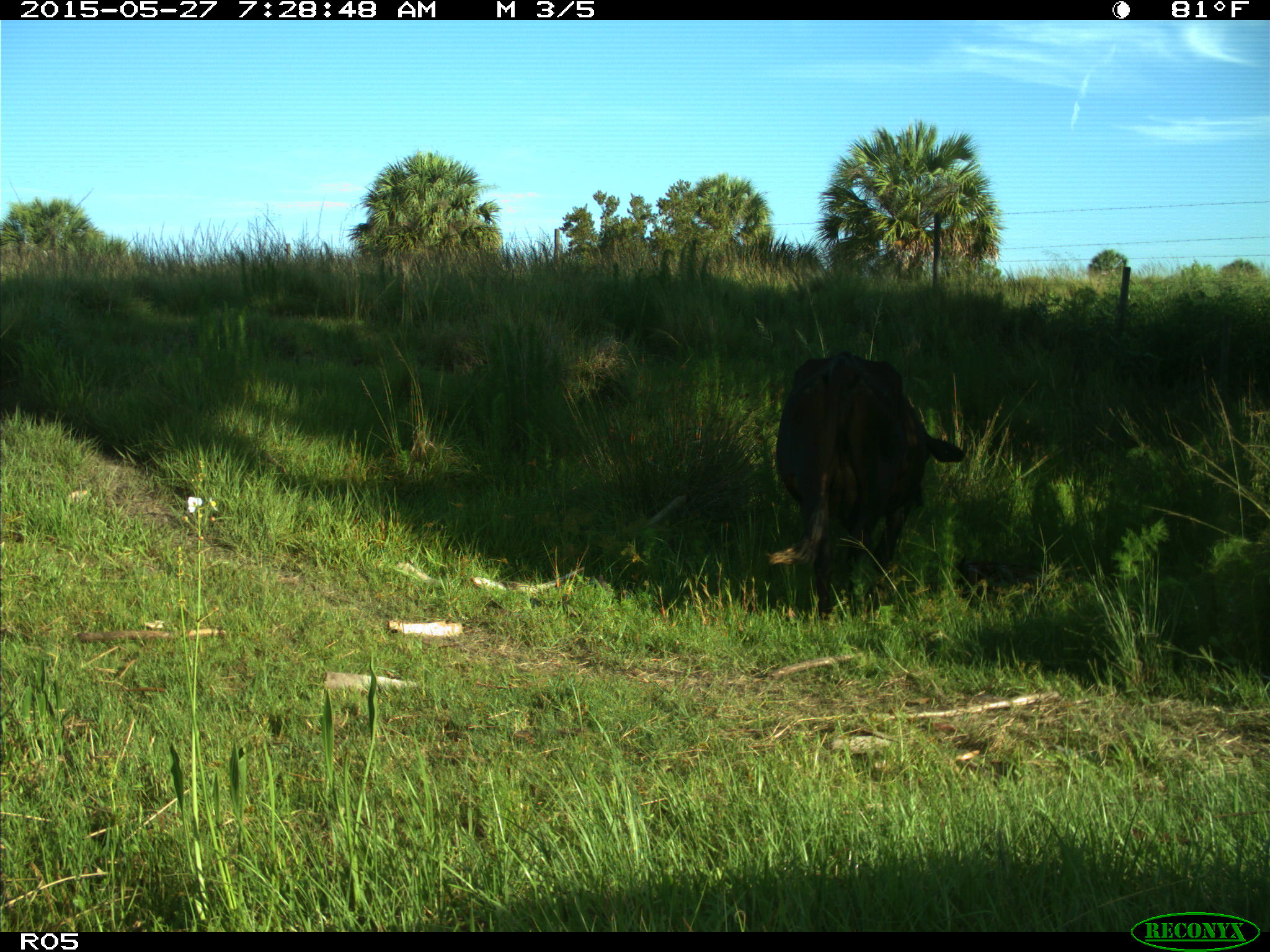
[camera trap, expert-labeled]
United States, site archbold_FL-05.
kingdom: Animalia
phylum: Chordata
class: Mammalia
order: Artiodactyla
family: Bovidae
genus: Bos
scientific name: Bos taurus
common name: domestic cow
Bos taurus (domestic cow).